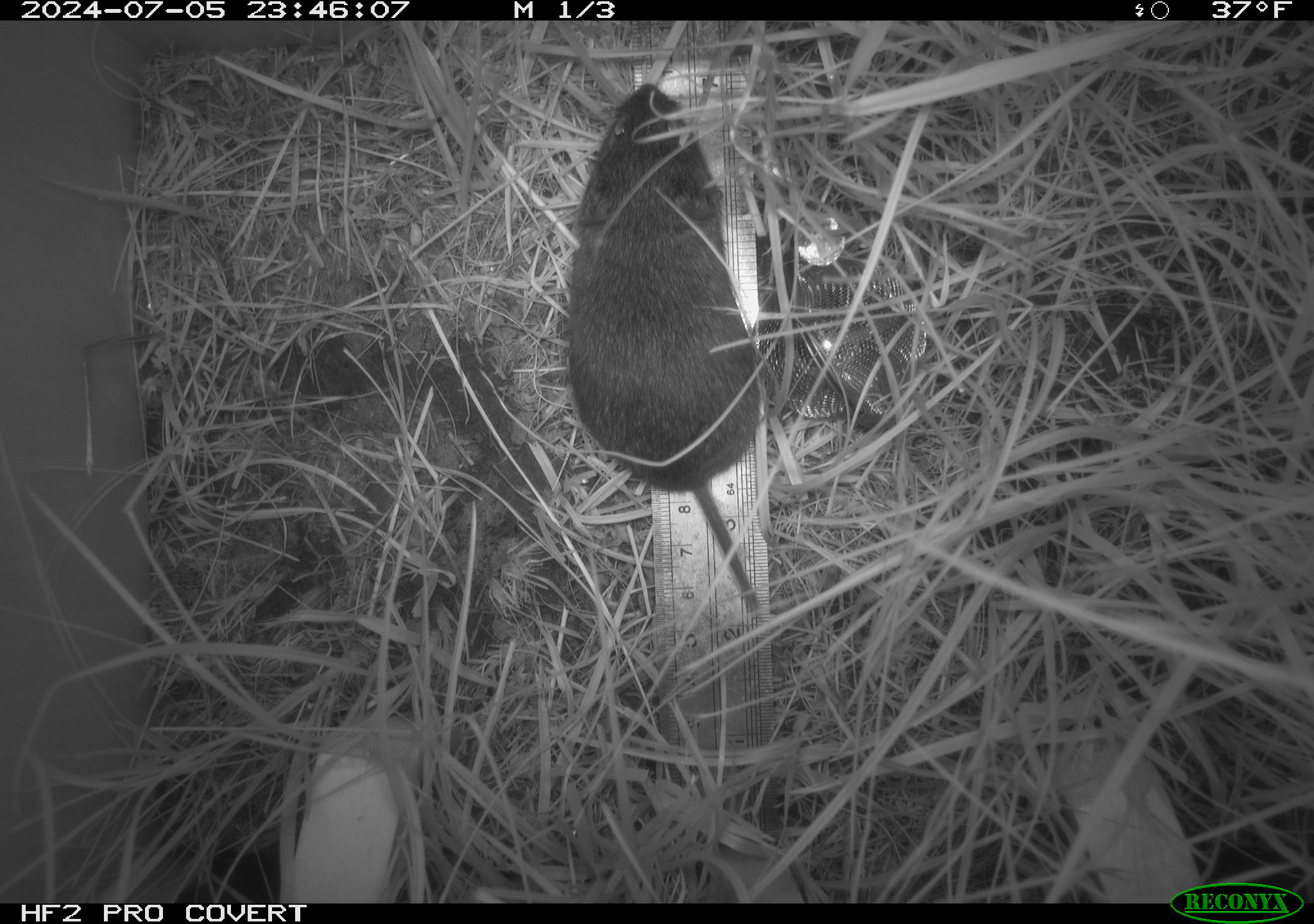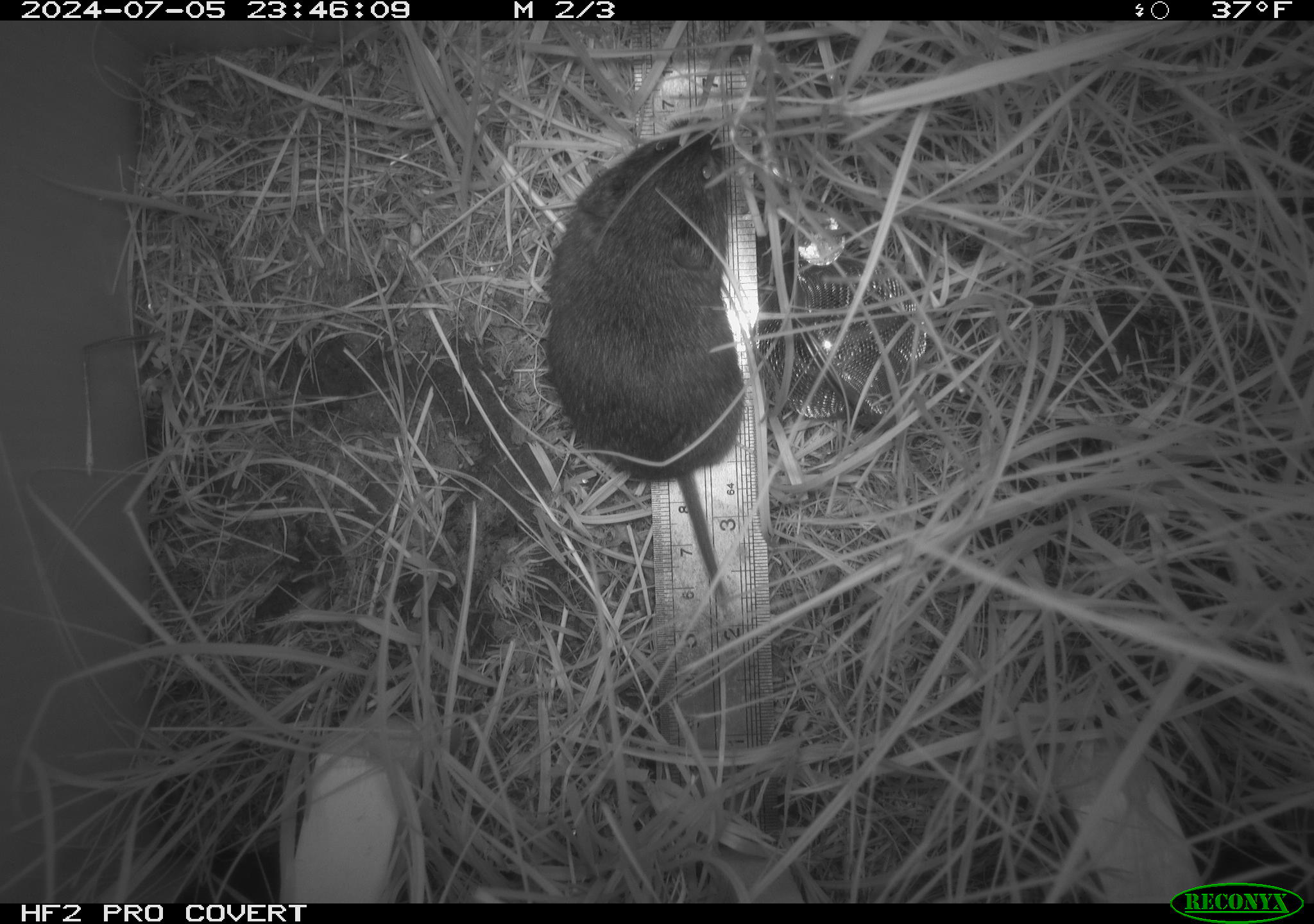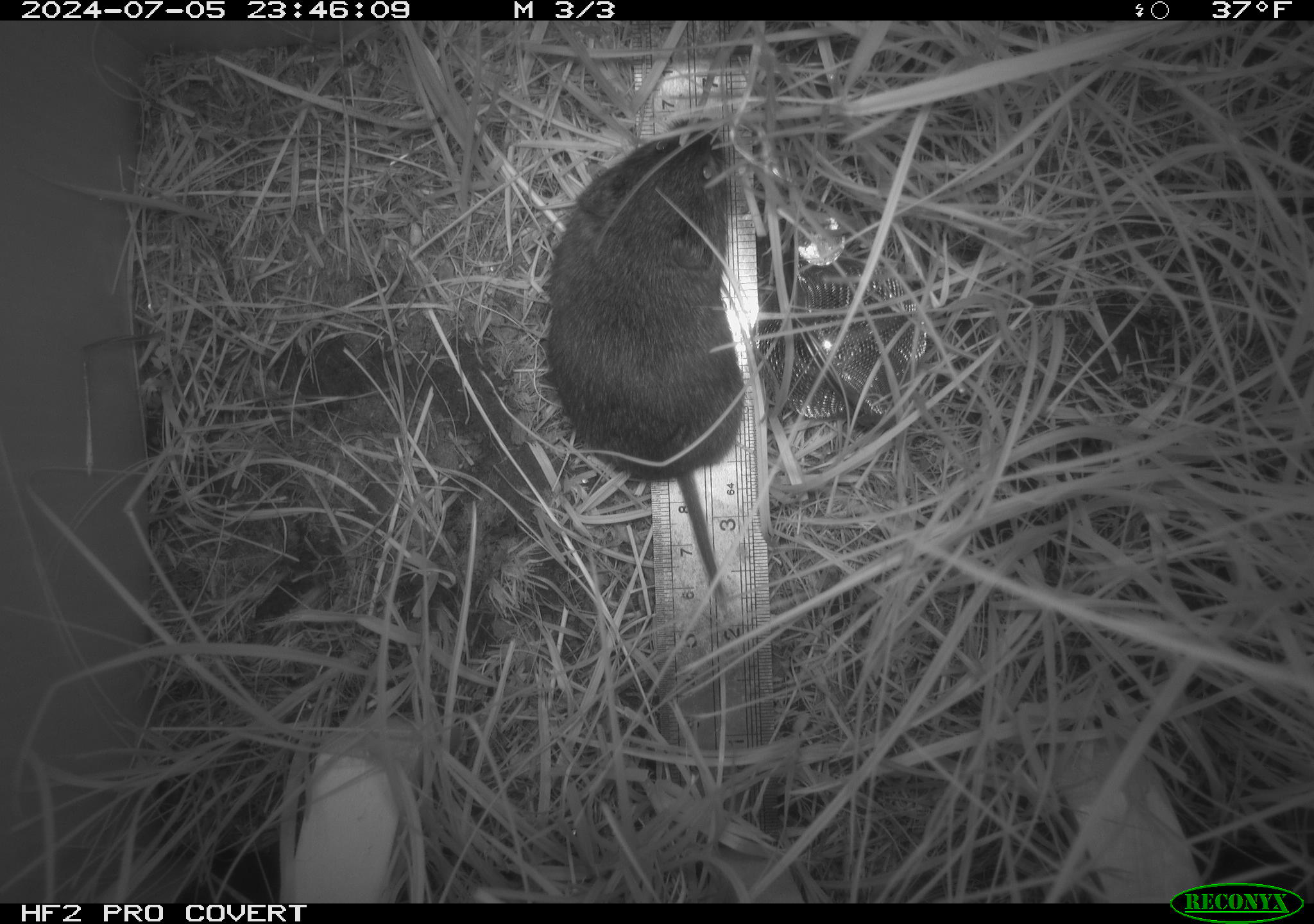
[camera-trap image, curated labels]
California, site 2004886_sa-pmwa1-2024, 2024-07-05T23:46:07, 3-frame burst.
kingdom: Animalia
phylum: Chordata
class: Mammalia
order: Rodentia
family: Cricetidae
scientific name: Arvicolinae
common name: voles, lemmings, and muskrats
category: arvicolinae subfamily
Arvicolinae subfamily (voles, lemmings, and muskrats) (Arvicolinae).